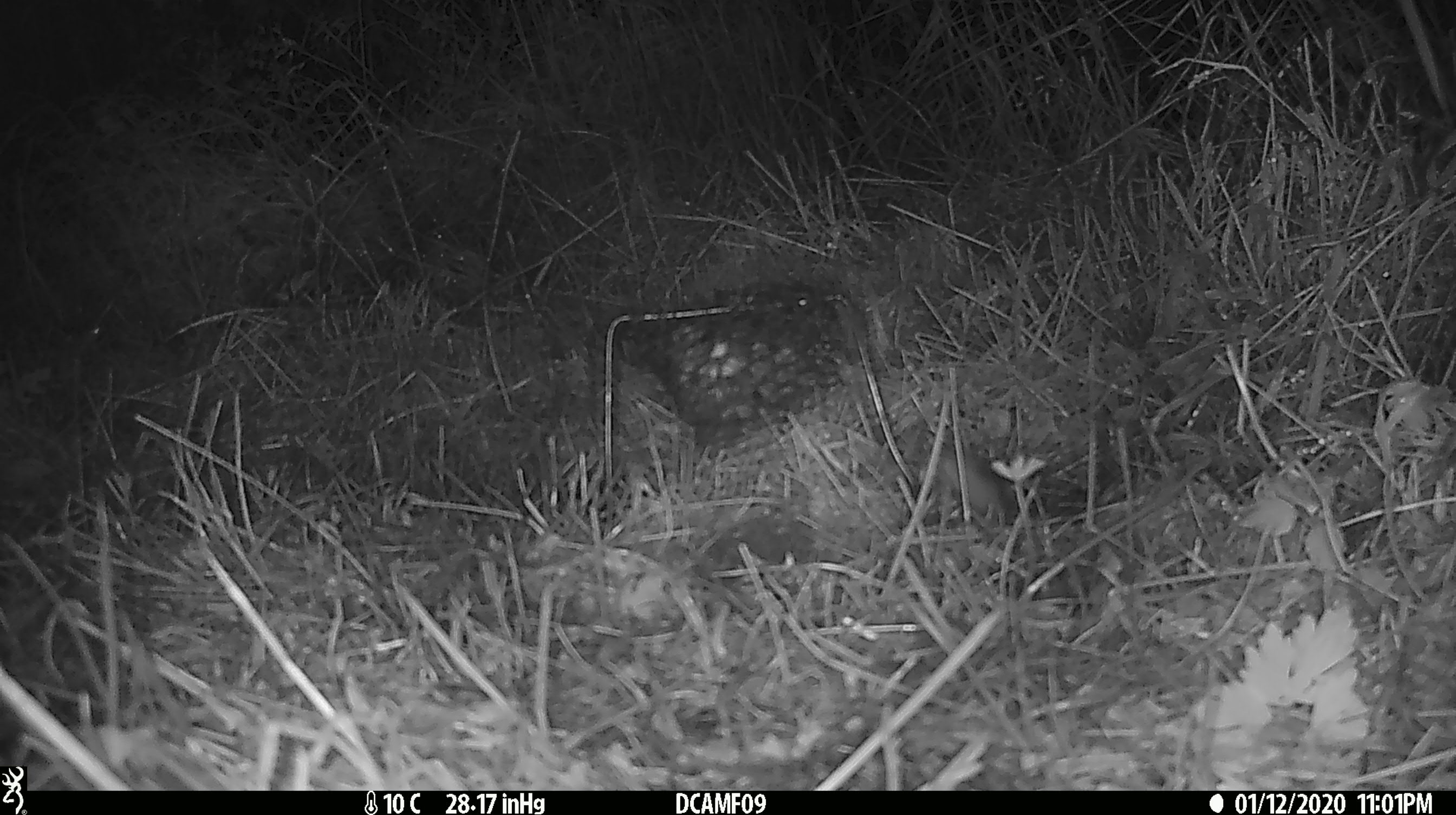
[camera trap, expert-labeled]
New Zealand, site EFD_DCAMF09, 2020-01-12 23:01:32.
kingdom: Animalia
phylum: Chordata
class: Mammalia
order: Rodentia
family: Muridae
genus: Mus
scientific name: Mus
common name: mouse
Mouse (Mus).